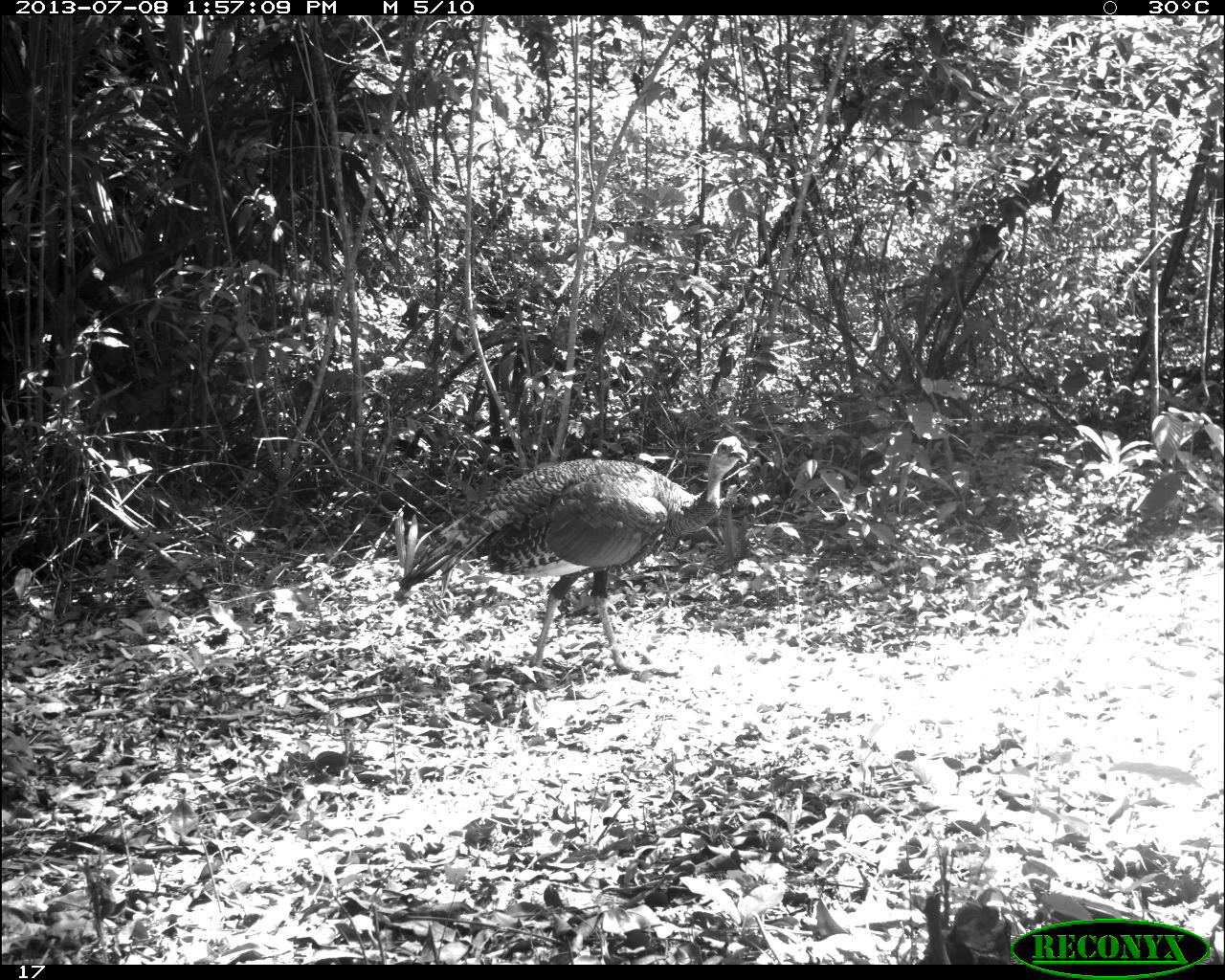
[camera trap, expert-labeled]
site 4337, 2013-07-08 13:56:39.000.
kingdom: Animalia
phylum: Chordata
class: Aves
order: Galliformes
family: Phasianidae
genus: Meleagris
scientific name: Meleagris ocellata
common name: ocellated turkey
Meleagris ocellata (ocellated turkey), count 1, sex male.